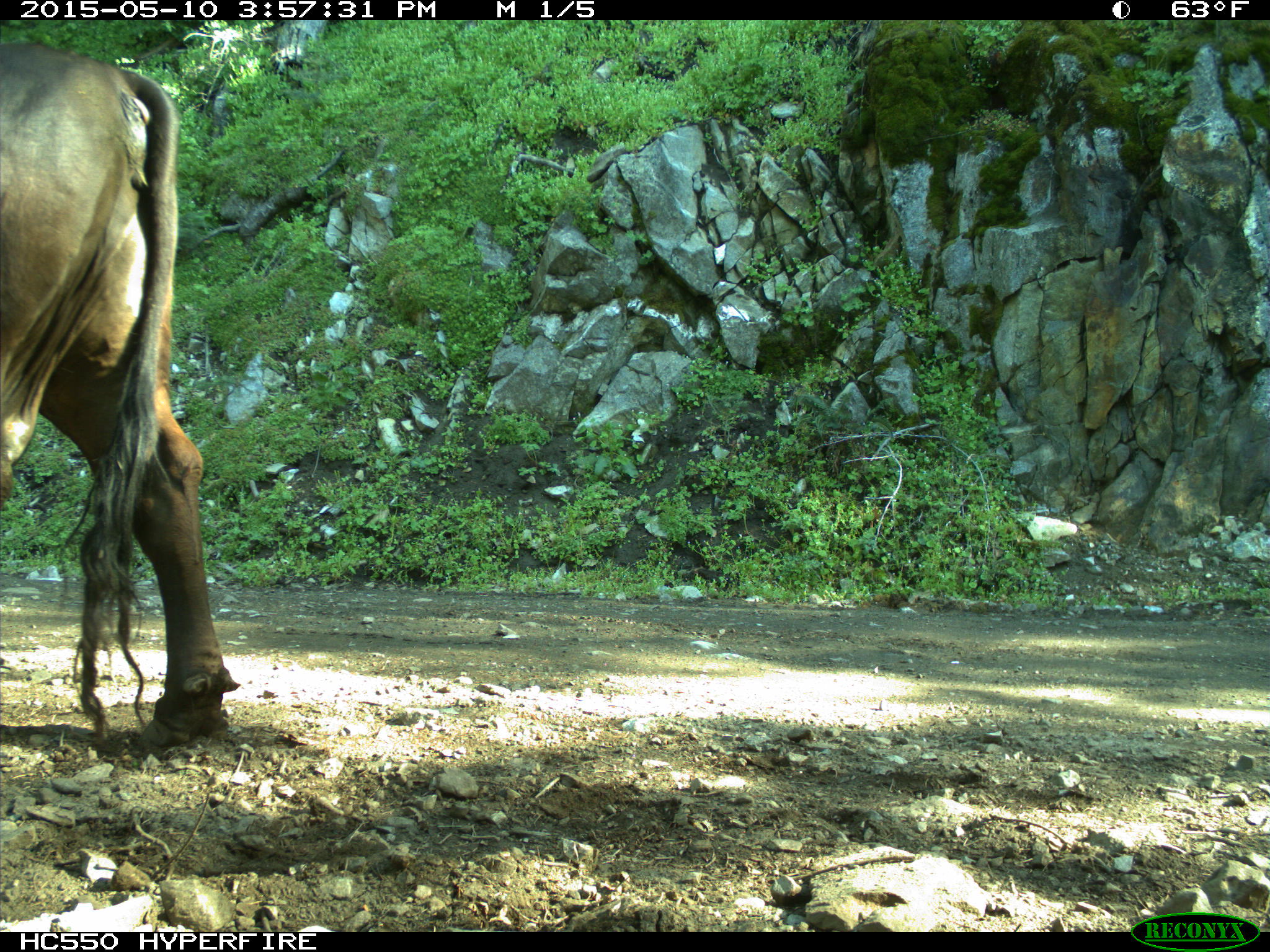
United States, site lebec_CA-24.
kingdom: Animalia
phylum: Chordata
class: Mammalia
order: Artiodactyla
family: Bovidae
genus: Bos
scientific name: Bos taurus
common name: domestic cow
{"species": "Bos taurus (domestic cow)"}